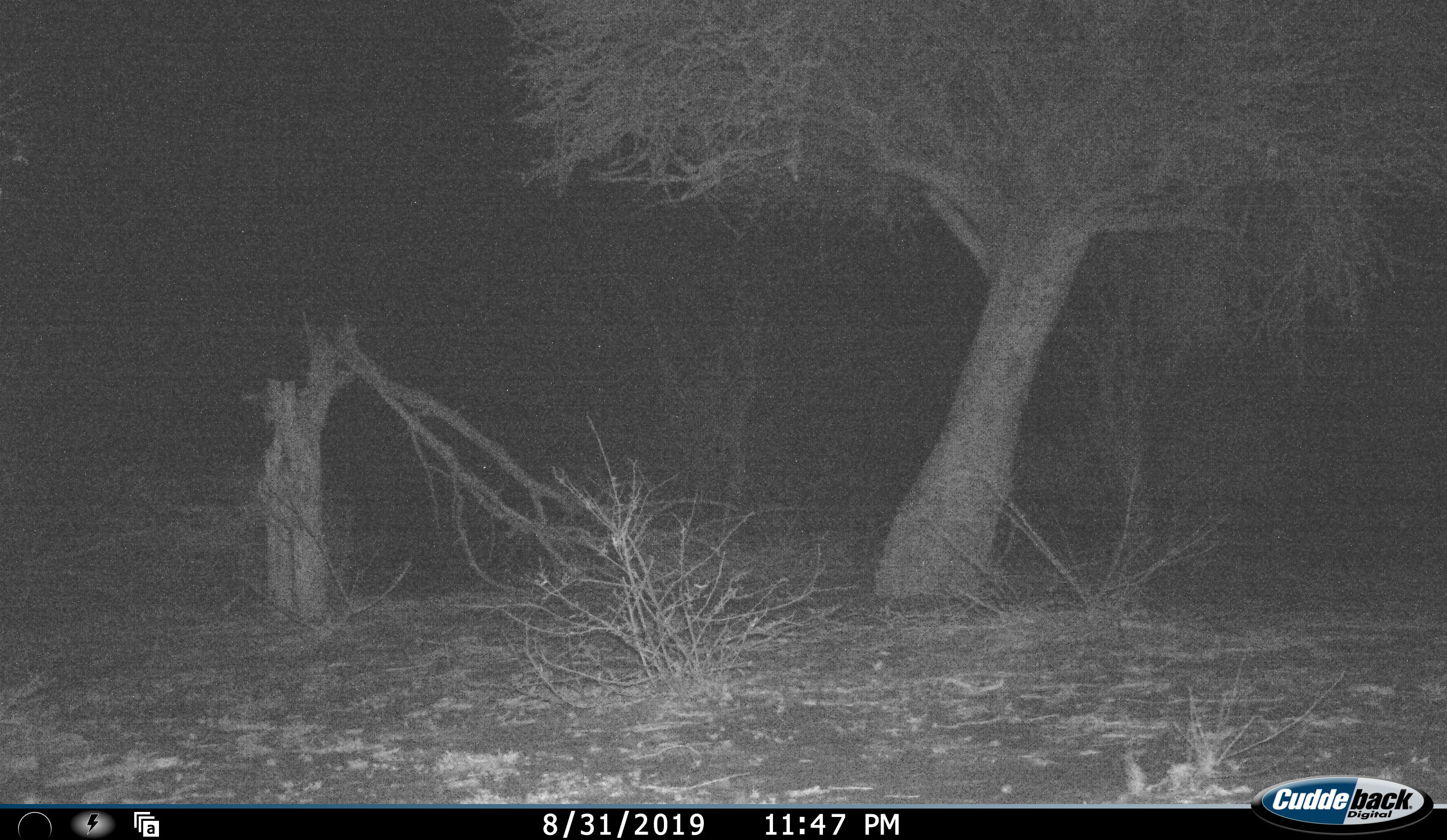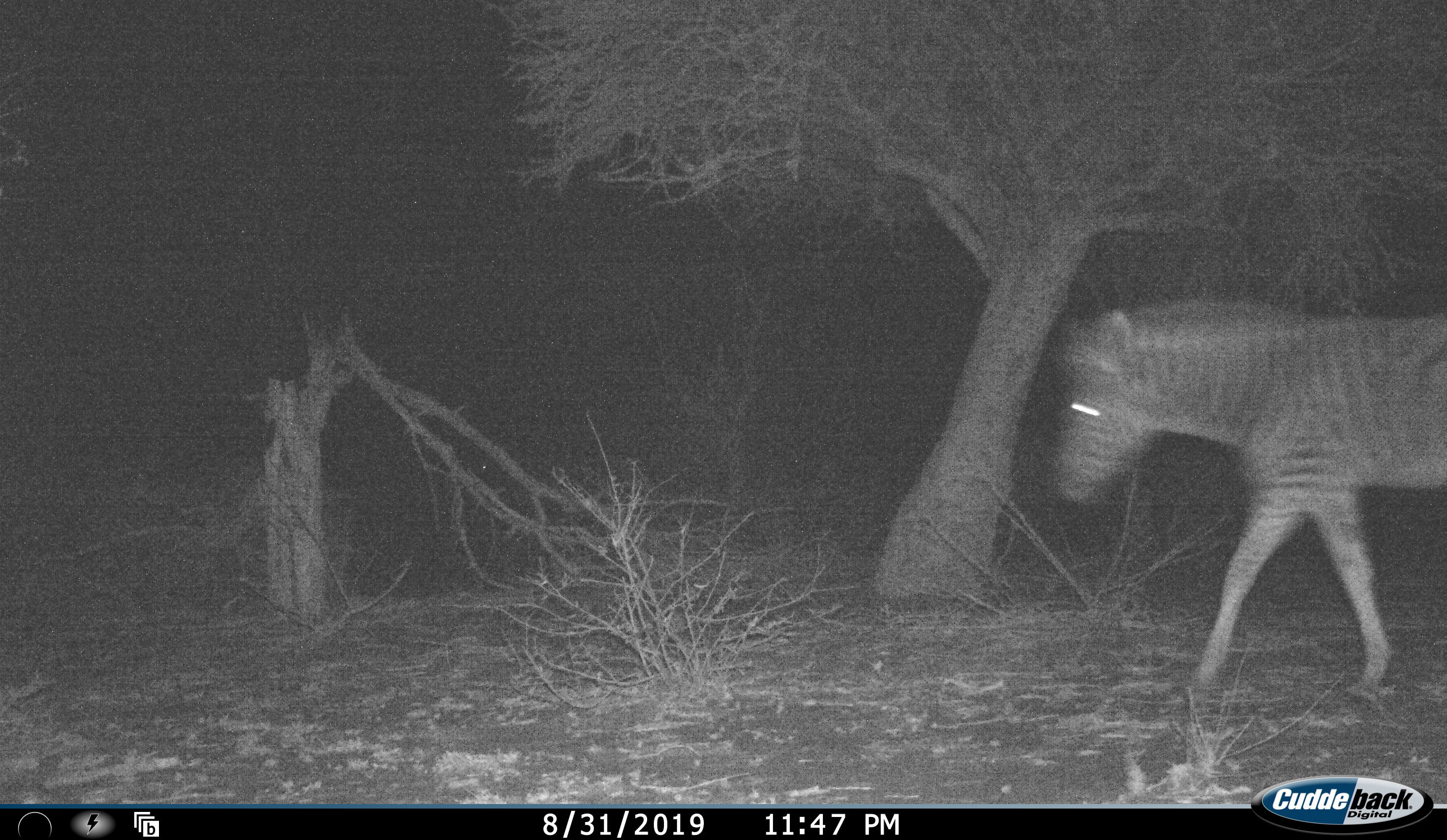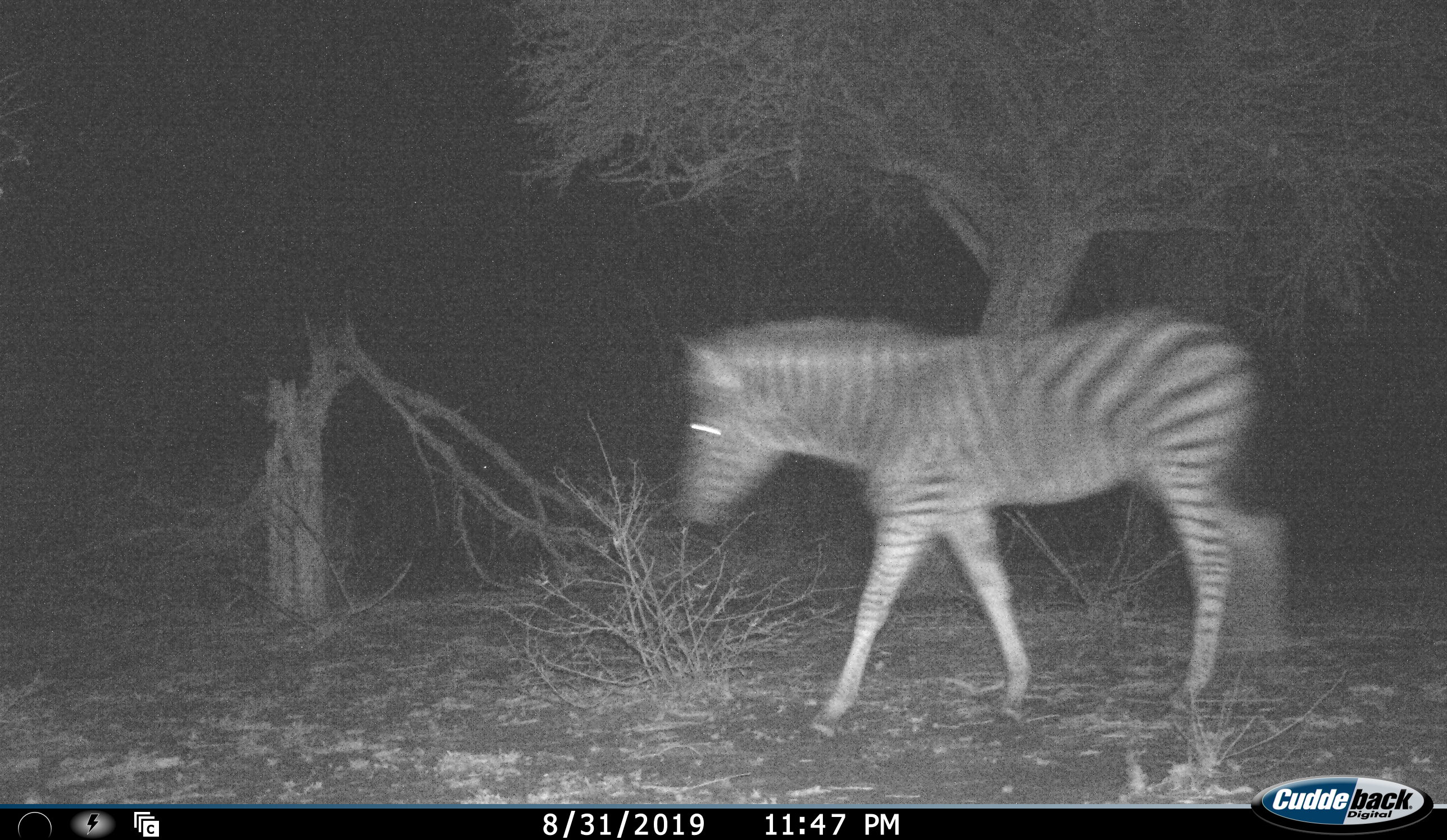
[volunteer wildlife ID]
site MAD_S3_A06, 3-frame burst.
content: unidentified animal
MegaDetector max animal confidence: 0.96